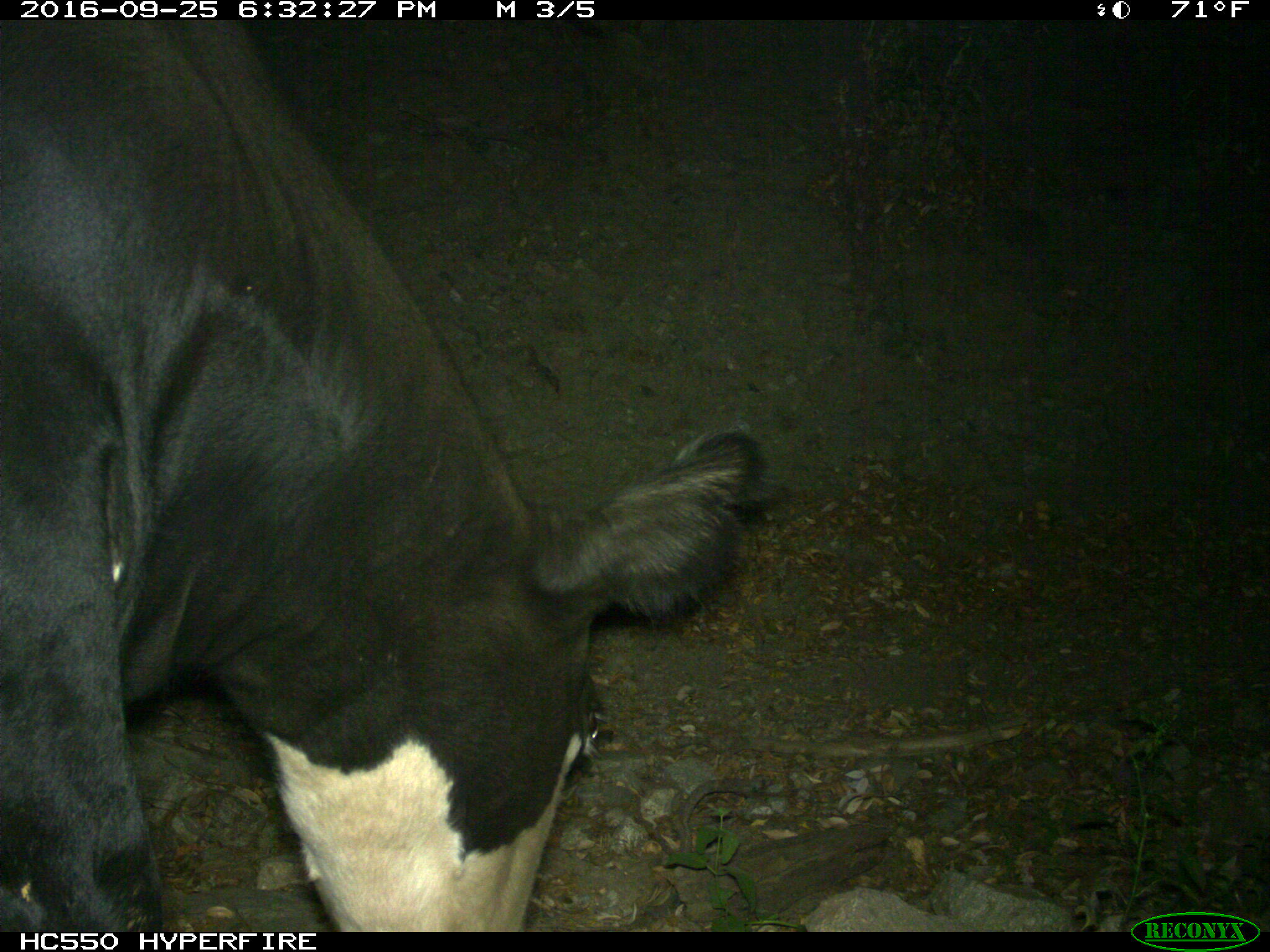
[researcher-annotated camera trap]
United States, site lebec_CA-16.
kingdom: Animalia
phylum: Chordata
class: Mammalia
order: Artiodactyla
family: Bovidae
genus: Bos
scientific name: Bos taurus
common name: domestic cow